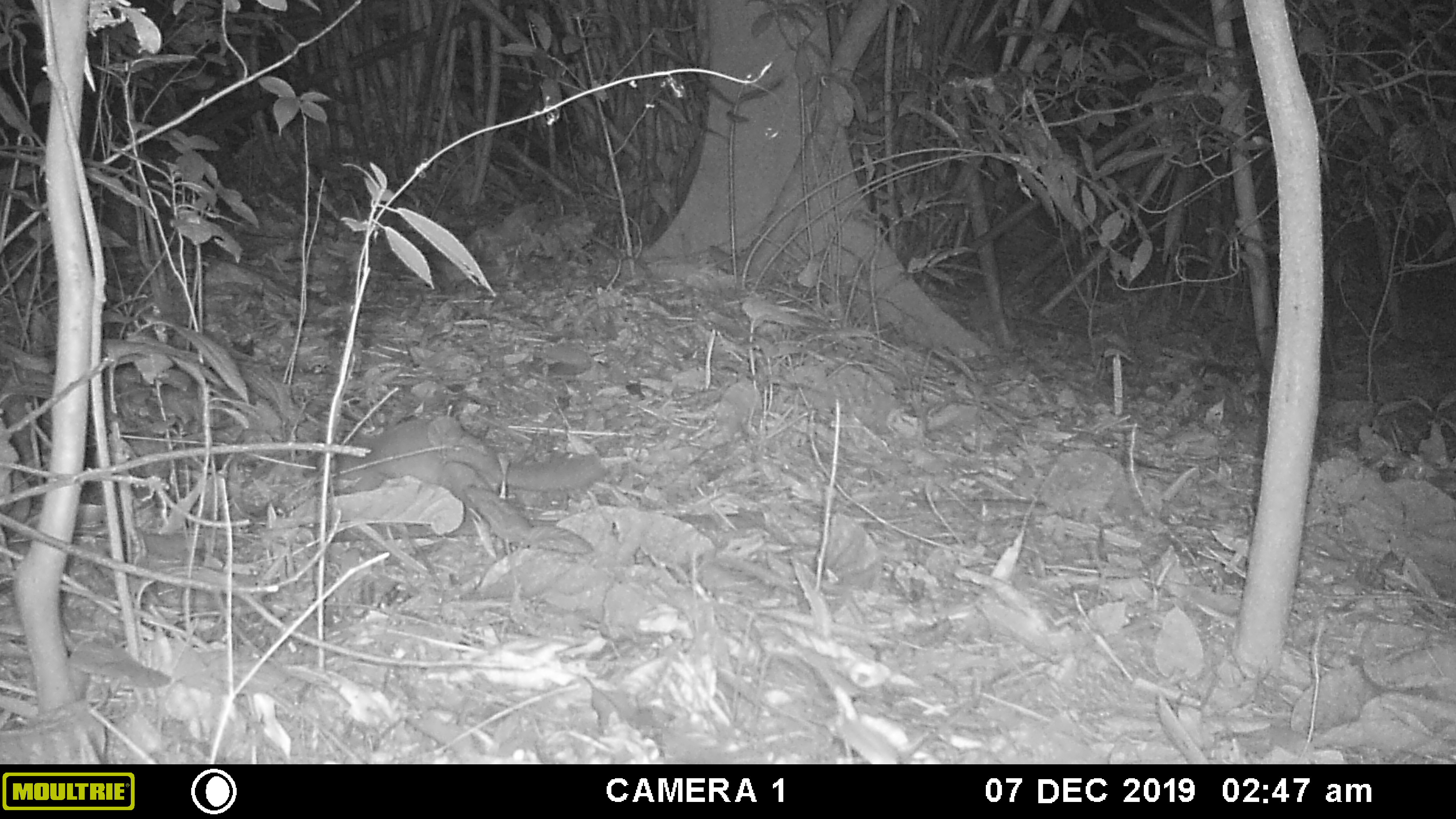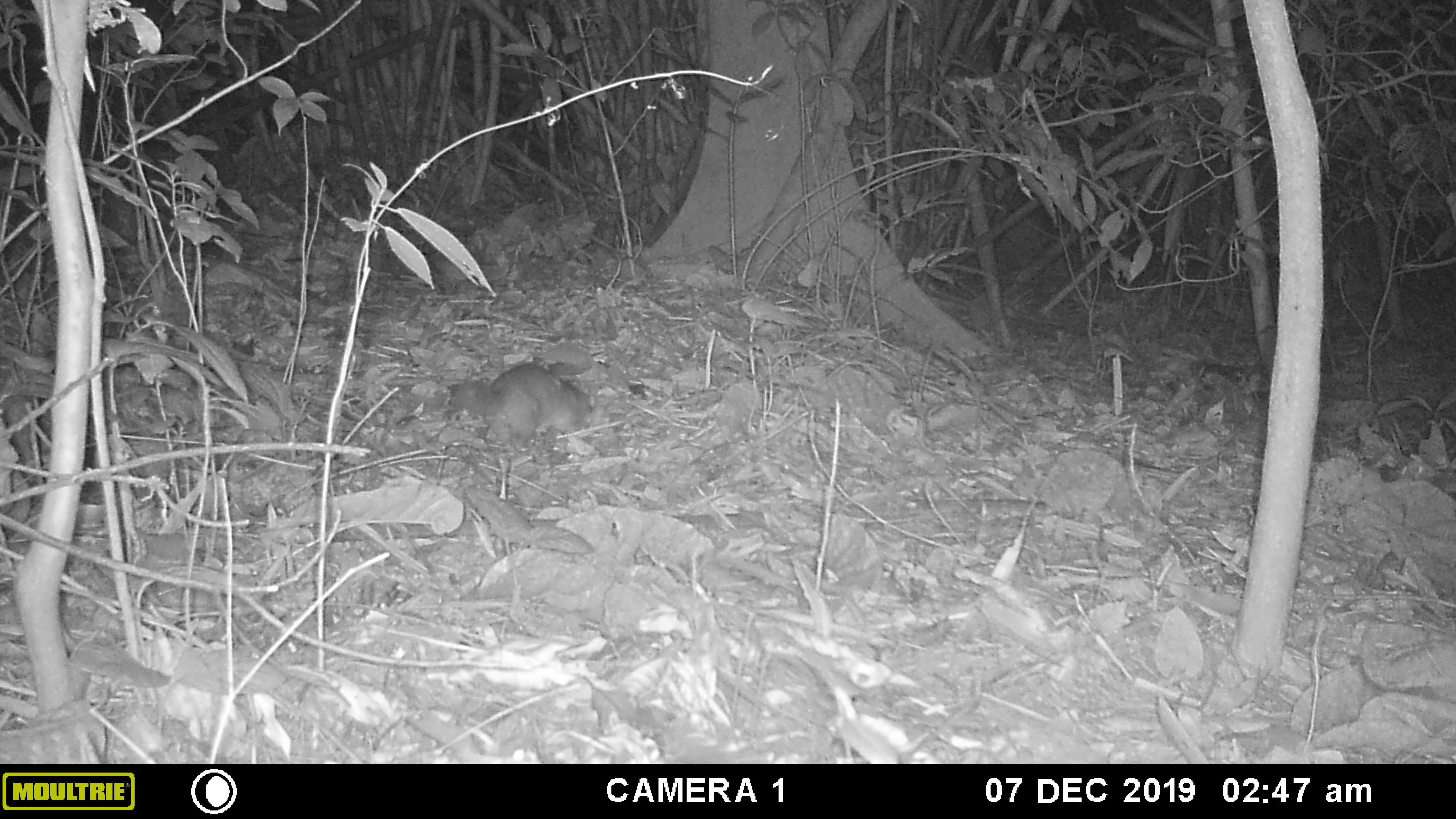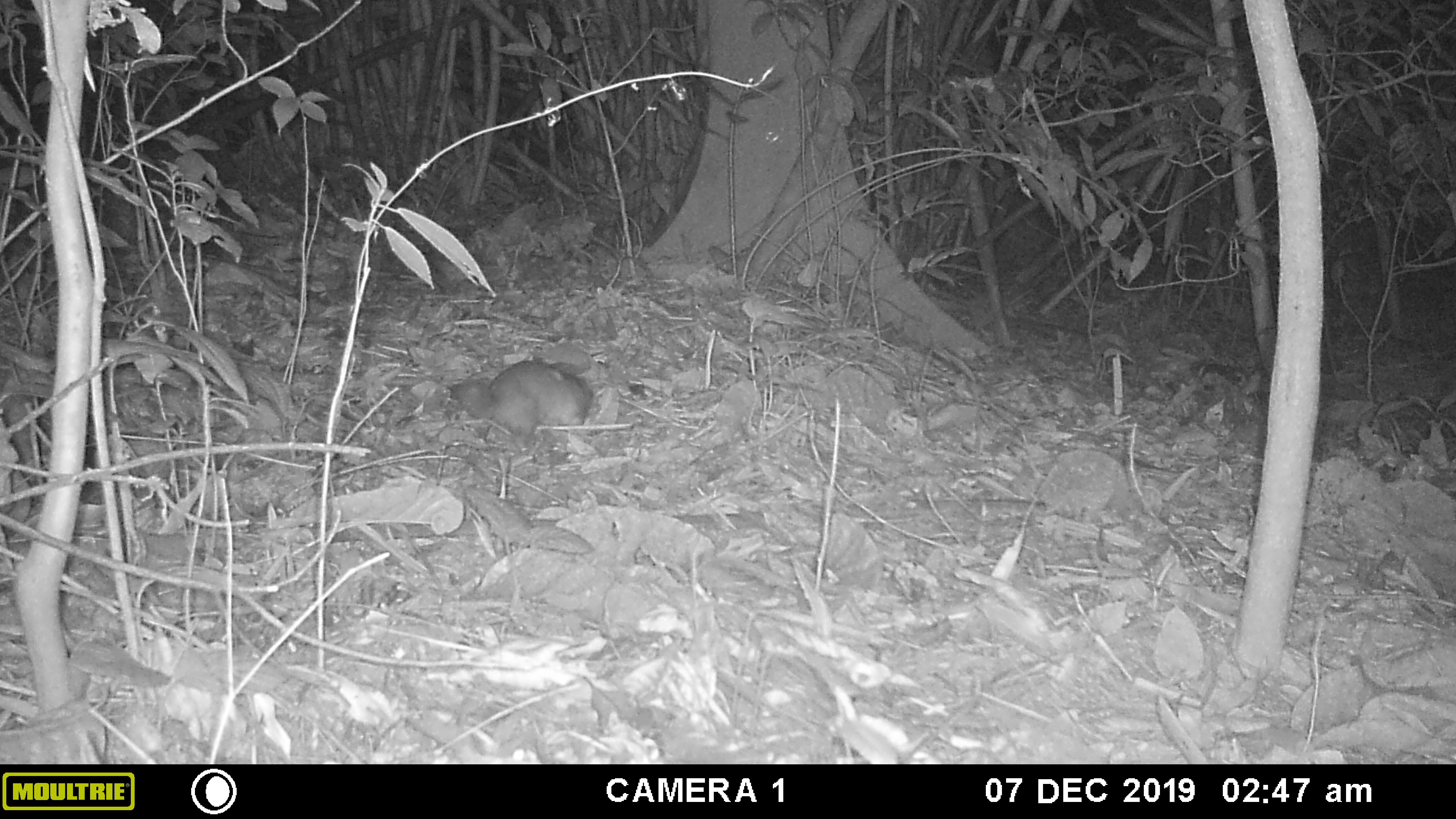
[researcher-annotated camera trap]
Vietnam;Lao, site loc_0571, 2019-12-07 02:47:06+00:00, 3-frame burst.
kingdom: Animalia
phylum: Chordata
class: Mammalia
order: Carnivora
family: Mustelidae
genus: Melogale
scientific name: Melogale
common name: ferret badger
Ferret badger (Melogale). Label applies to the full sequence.